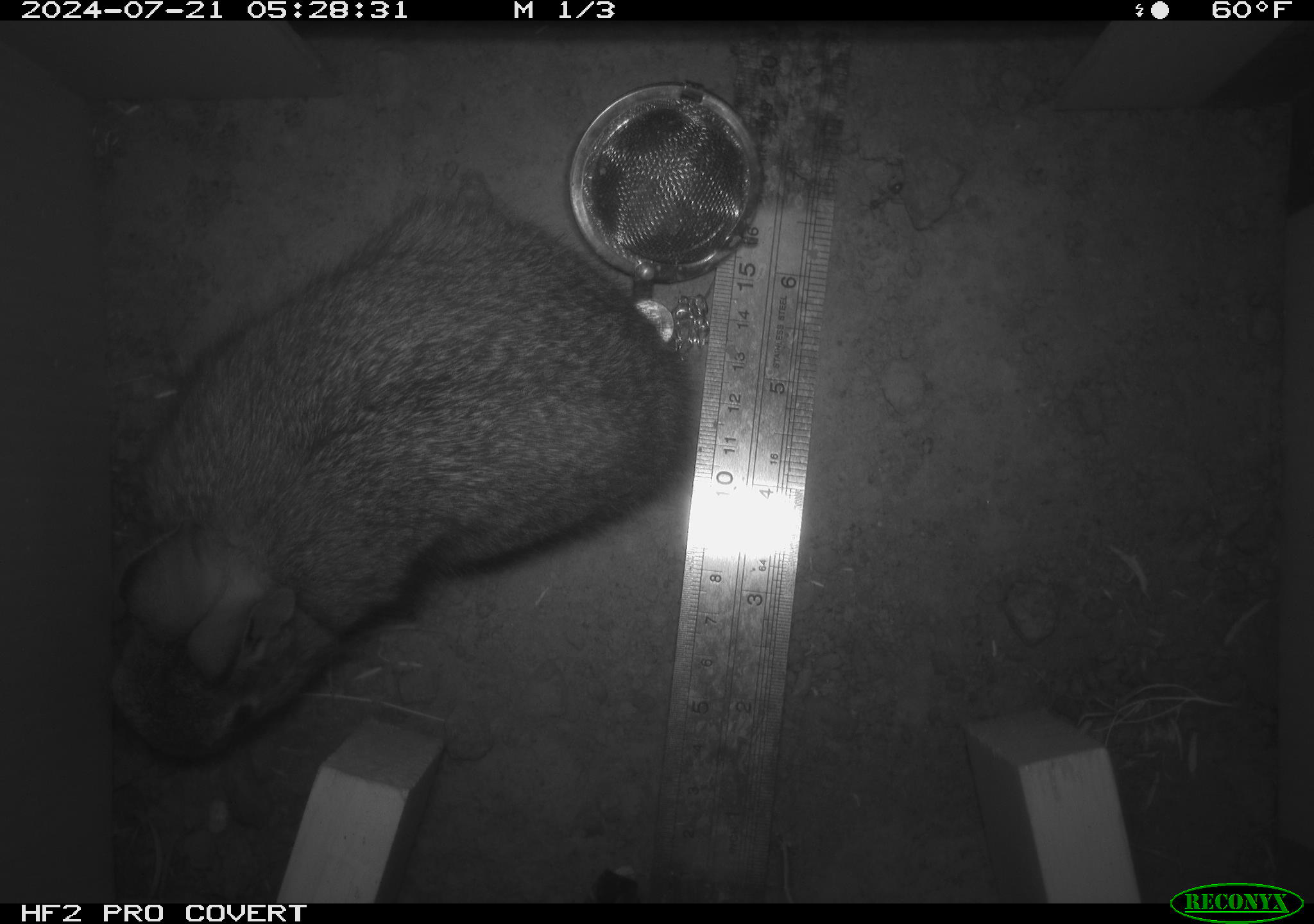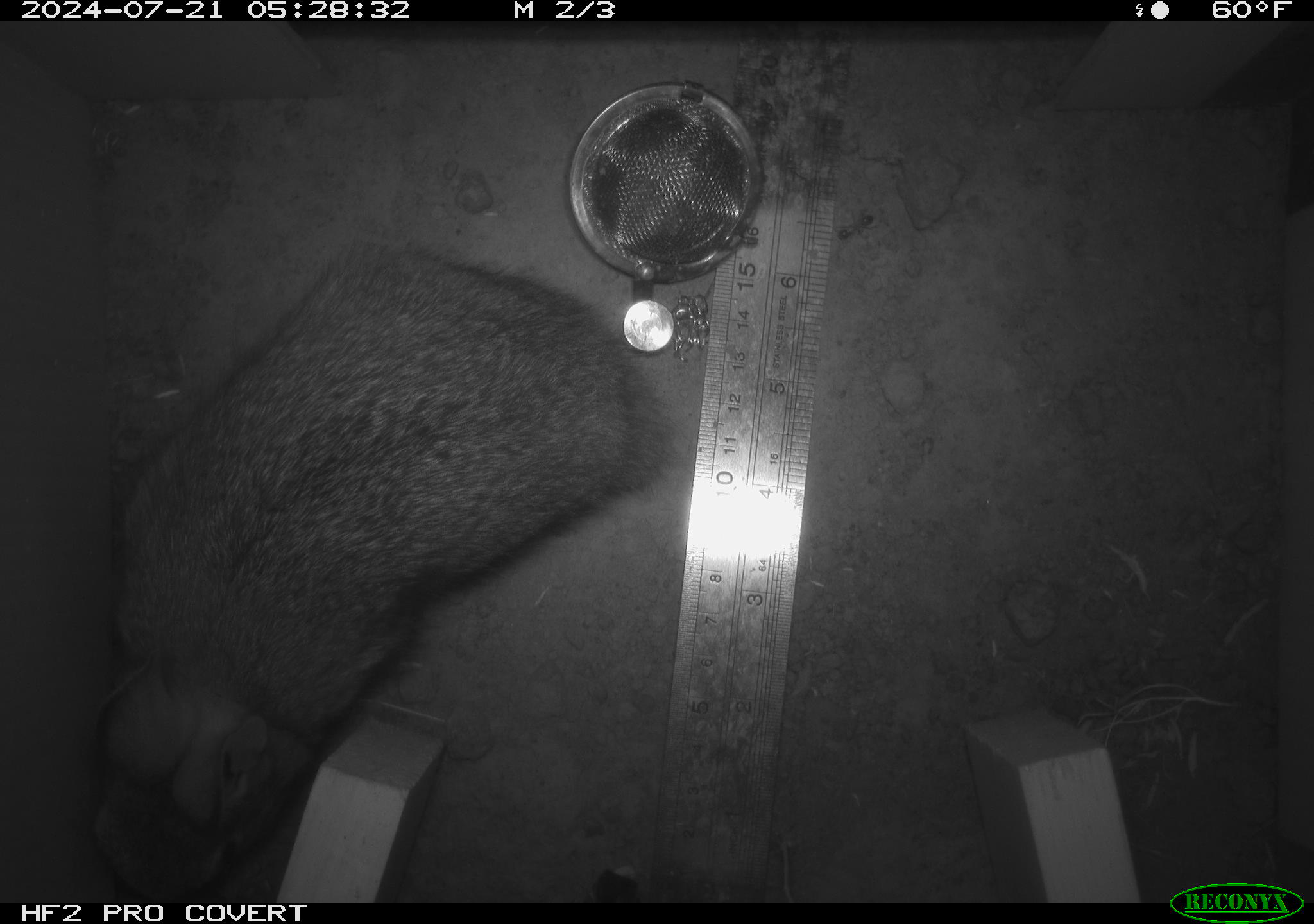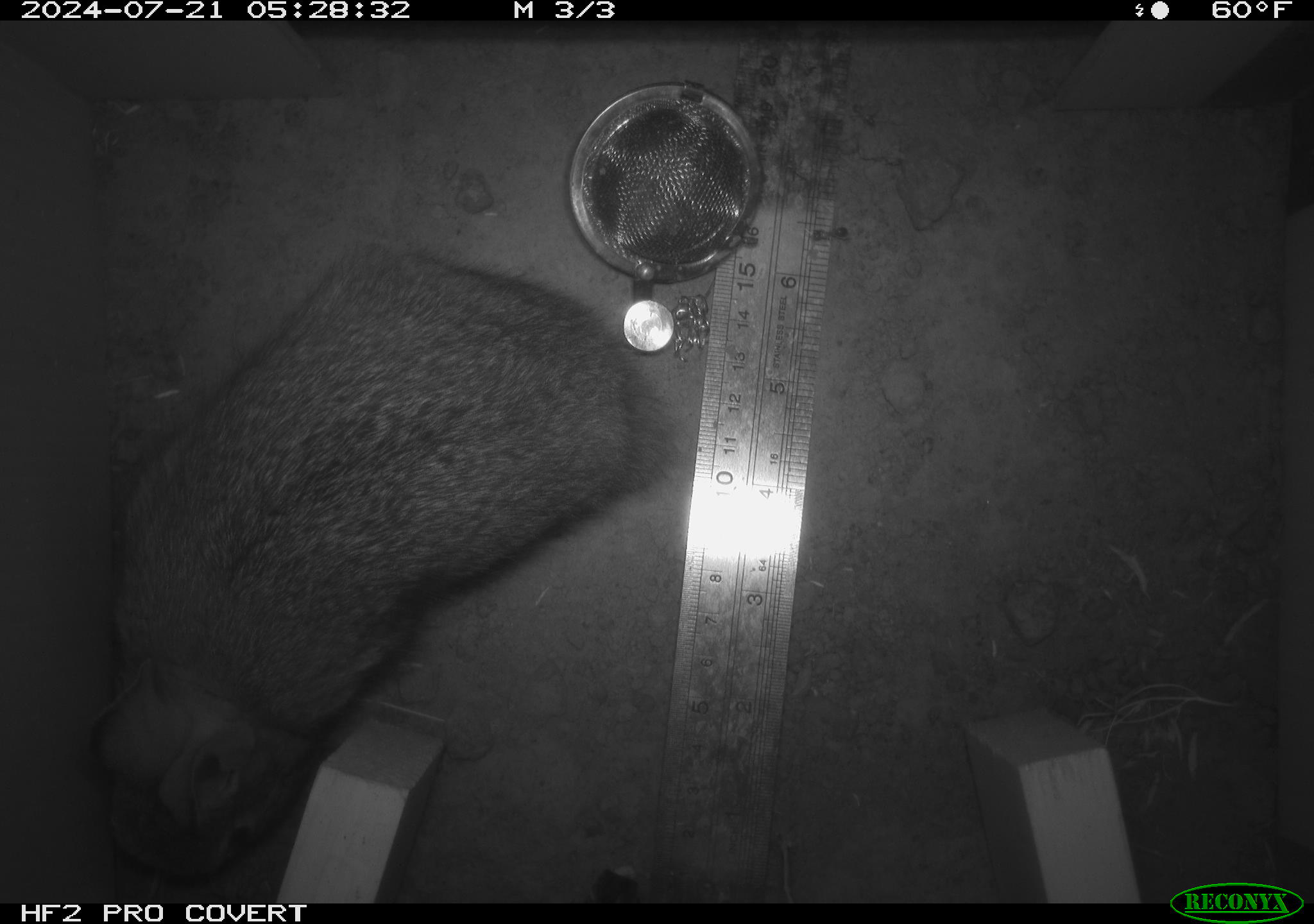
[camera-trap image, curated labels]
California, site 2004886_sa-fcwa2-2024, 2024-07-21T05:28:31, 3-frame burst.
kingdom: Animalia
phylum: Chordata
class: Mammalia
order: Lagomorpha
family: Leporidae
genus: Sylvilagus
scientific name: Sylvilagus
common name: cottontail rabbits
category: sylvilagus species